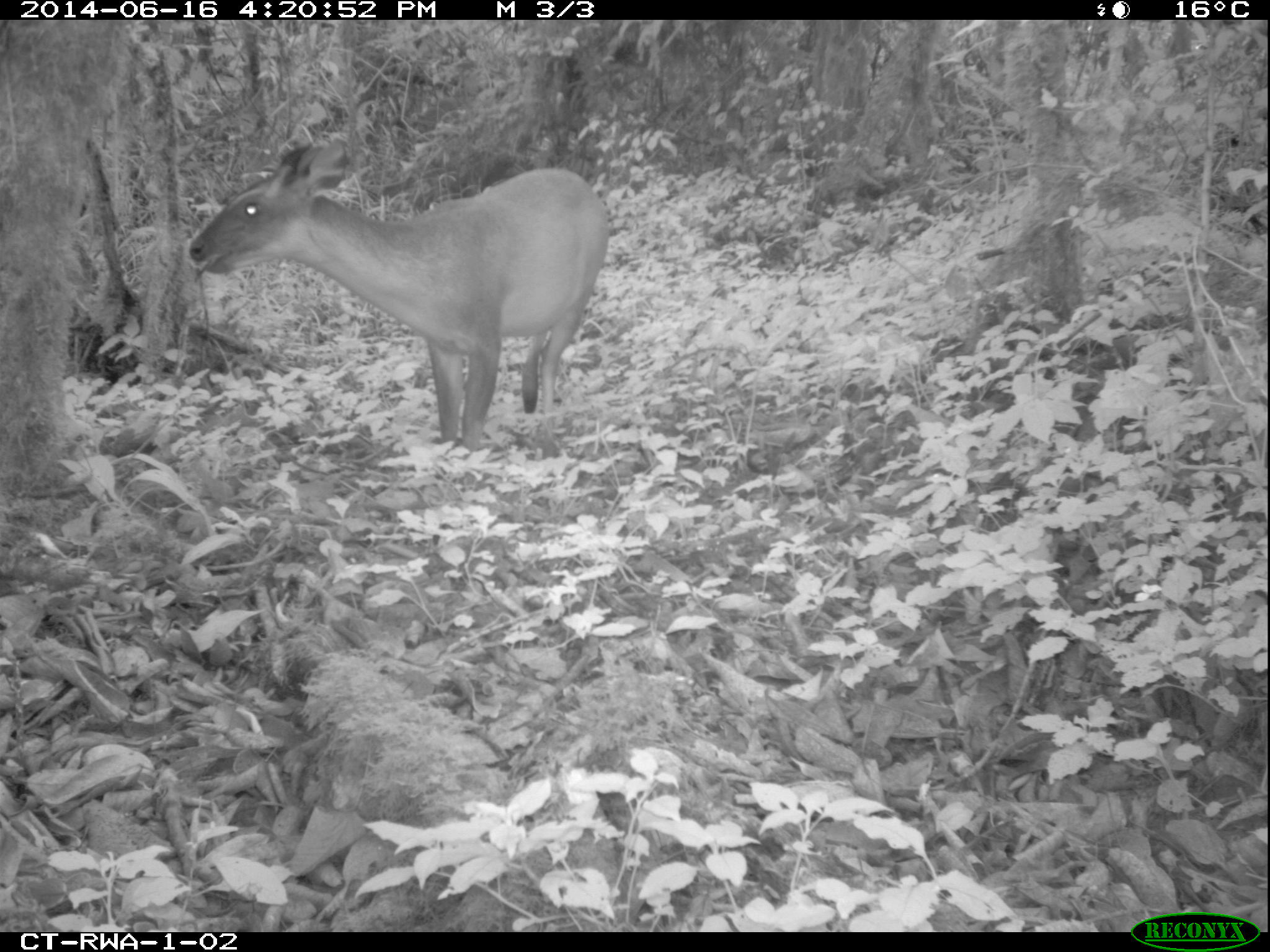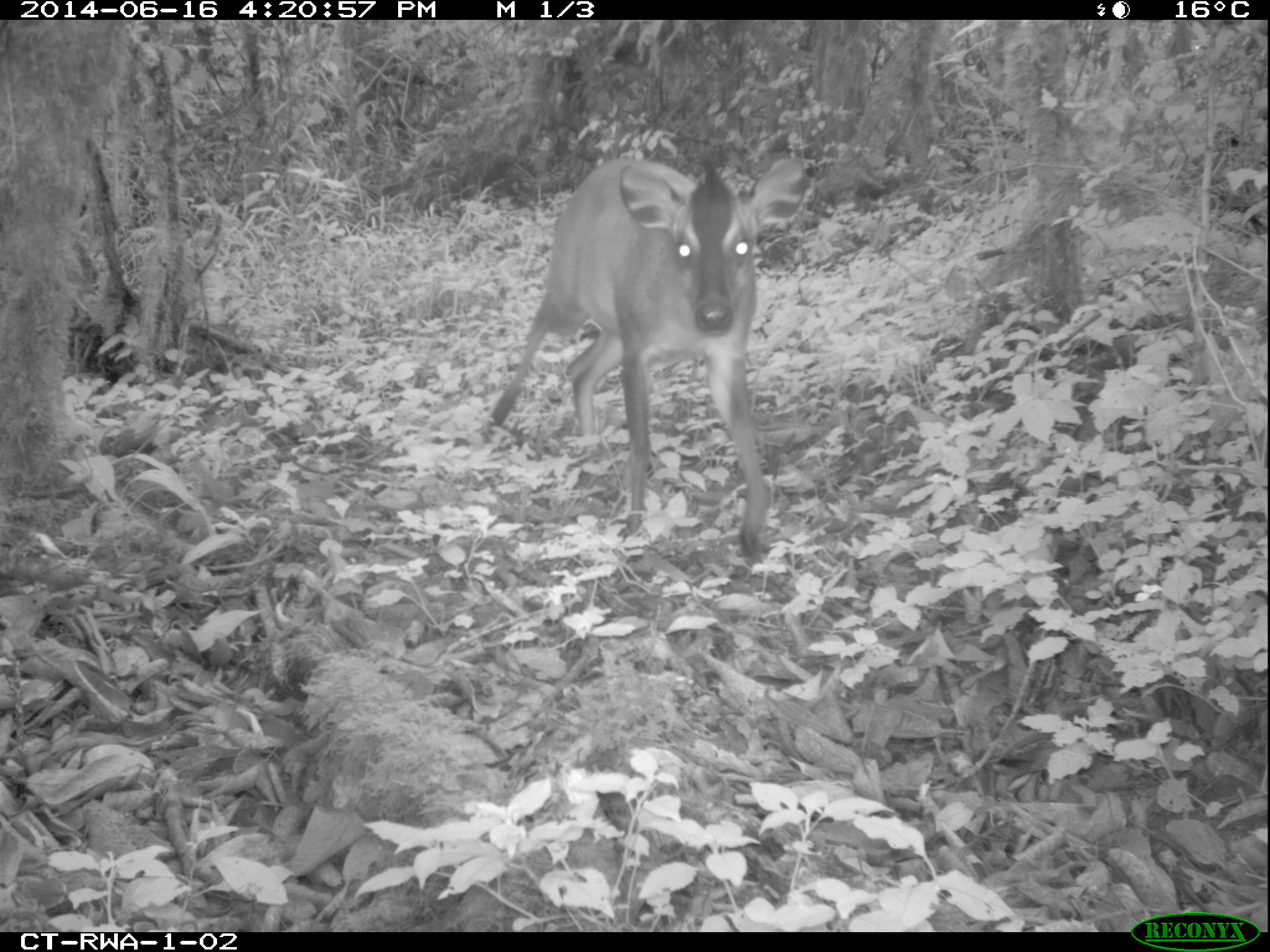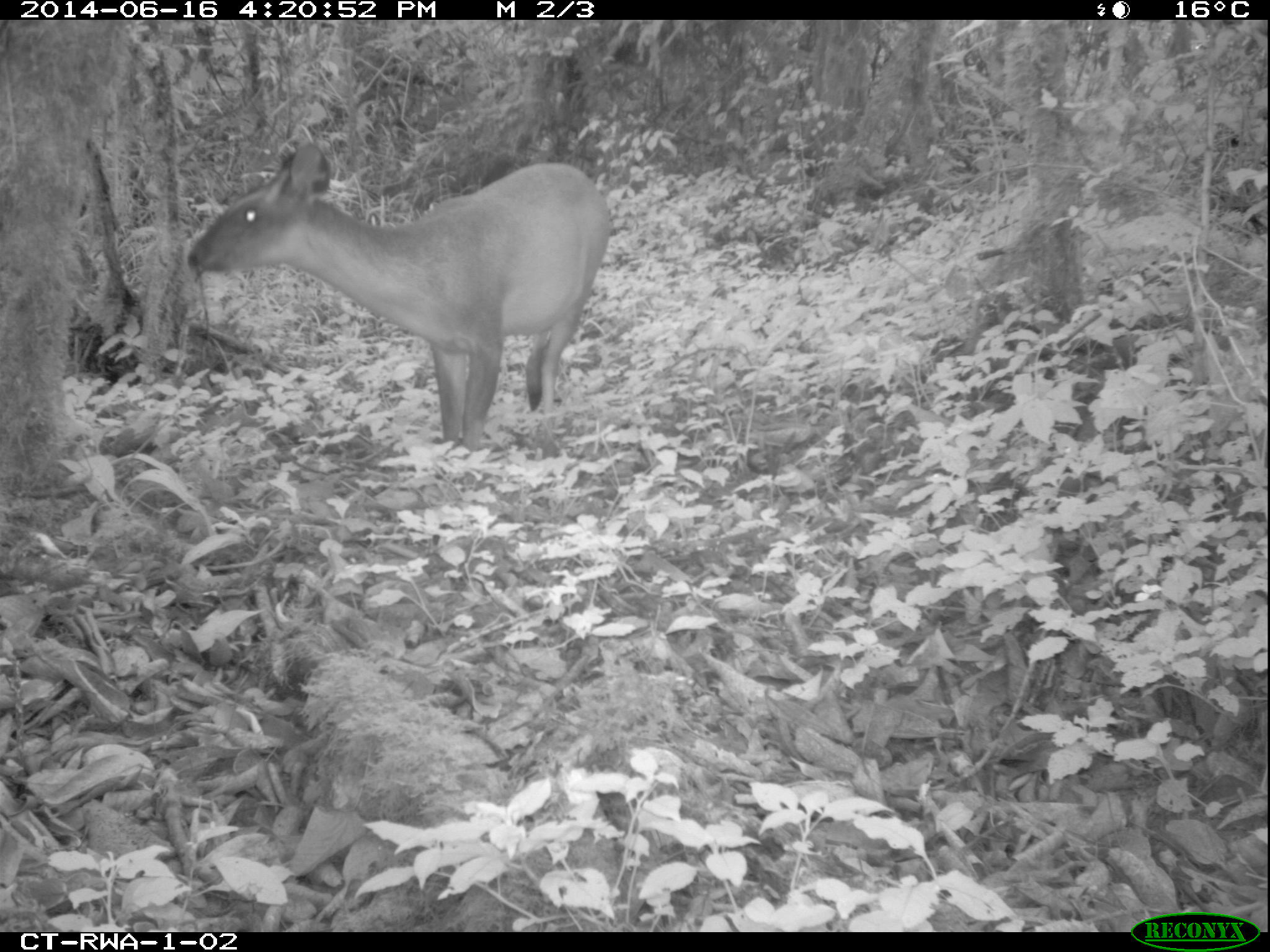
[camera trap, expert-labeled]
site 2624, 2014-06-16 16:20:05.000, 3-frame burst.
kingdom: Animalia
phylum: Chordata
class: Mammalia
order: Artiodactyla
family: Bovidae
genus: Cephalophus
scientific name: Cephalophus nigrifrons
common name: black-fronted duiker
Cephalophus nigrifrons (black-fronted duiker), count 1.